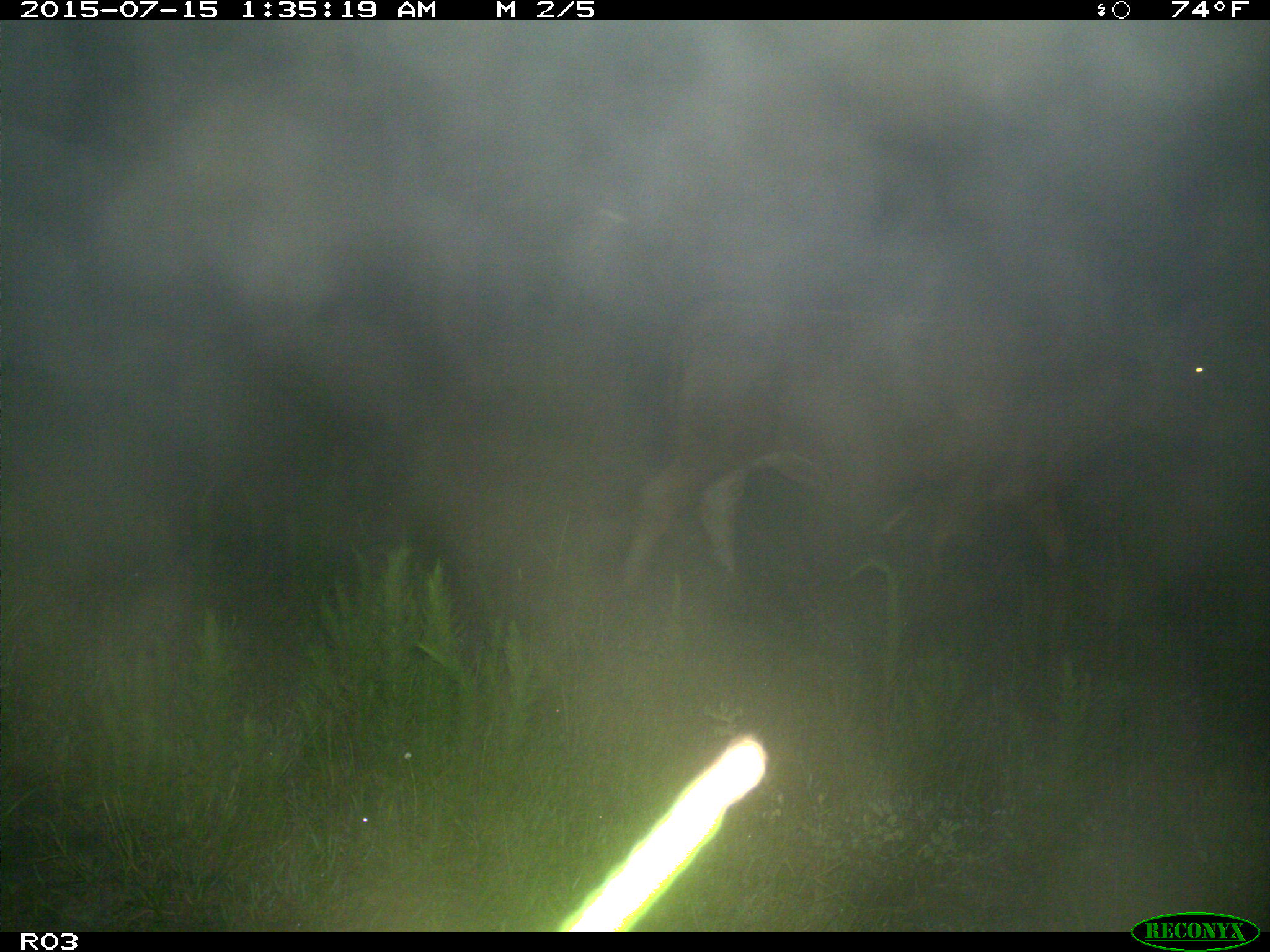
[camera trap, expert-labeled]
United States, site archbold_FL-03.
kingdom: Animalia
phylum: Chordata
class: Mammalia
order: Artiodactyla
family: Bovidae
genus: Bos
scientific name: Bos taurus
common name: domestic cow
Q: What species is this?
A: Bos taurus (domestic cow).